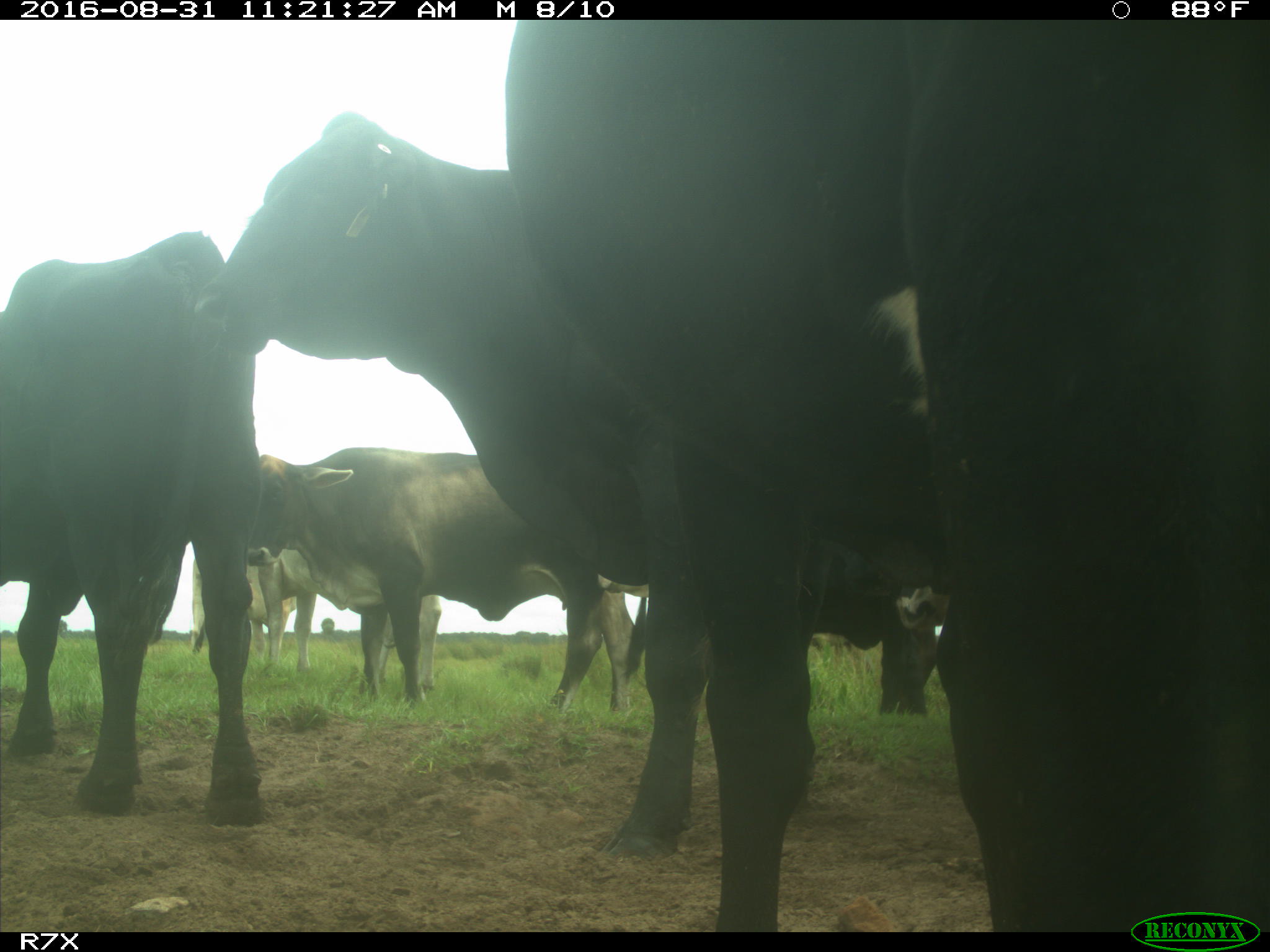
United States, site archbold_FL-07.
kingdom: Animalia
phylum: Chordata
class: Mammalia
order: Artiodactyla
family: Bovidae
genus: Bos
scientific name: Bos taurus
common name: domestic cow